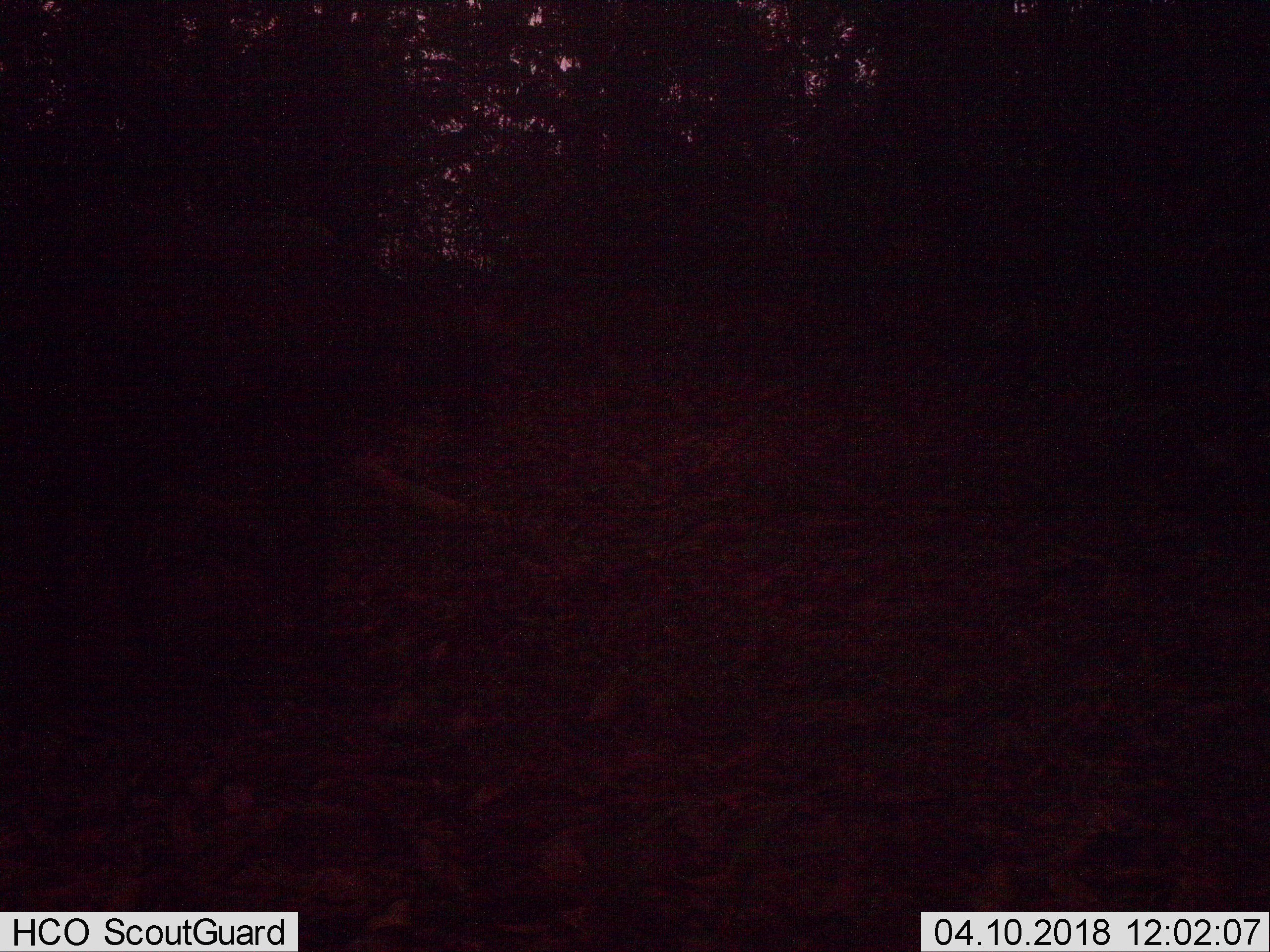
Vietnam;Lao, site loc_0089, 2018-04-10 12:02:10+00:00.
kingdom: Animalia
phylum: Chordata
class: Mammalia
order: Artiodactyla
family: Cervidae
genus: Rusa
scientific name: Rusa unicolor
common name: sambar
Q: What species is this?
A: Sambar (Rusa unicolor).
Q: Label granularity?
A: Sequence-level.